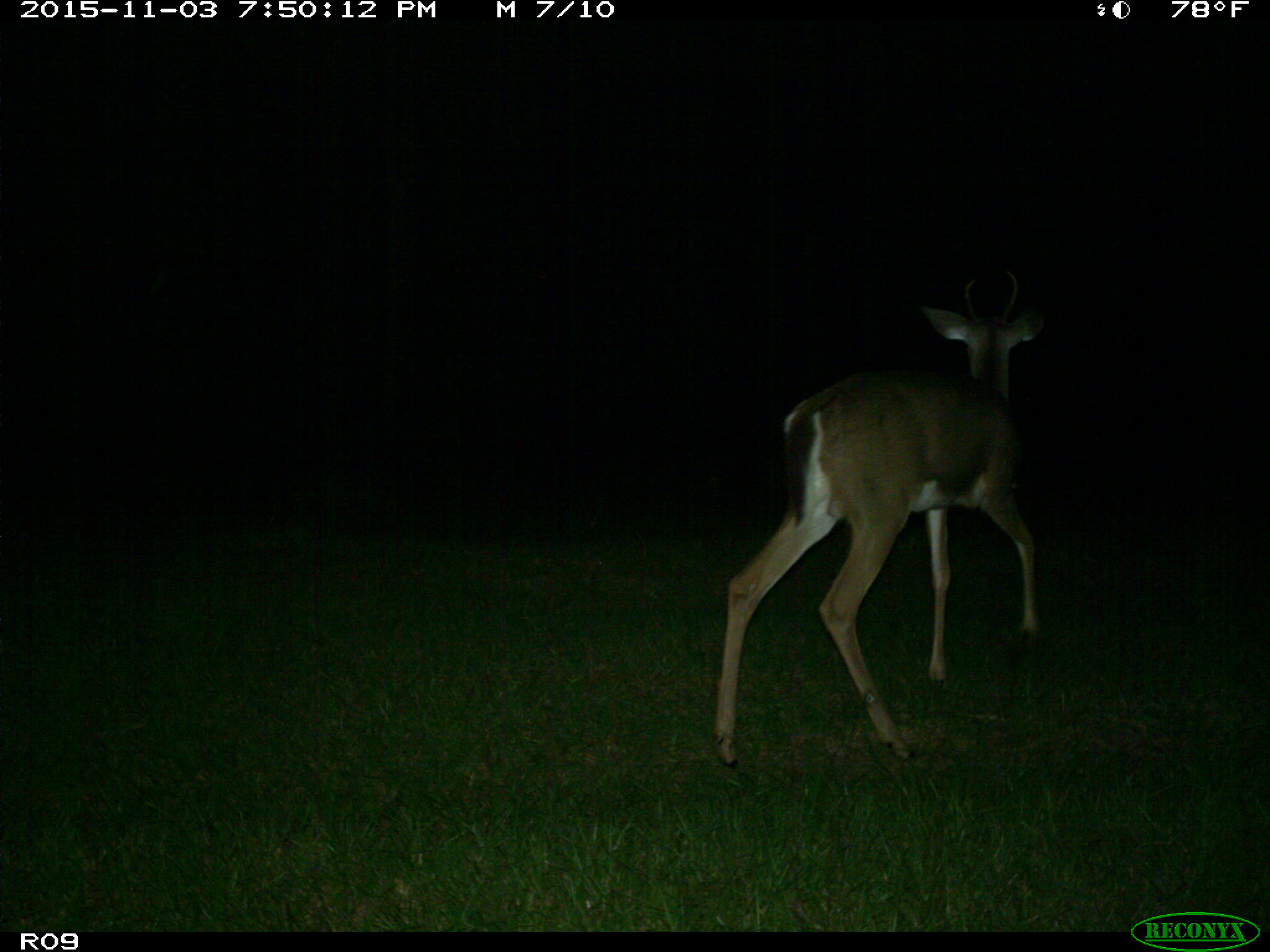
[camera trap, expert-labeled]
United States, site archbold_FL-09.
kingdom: Animalia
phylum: Chordata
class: Mammalia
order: Artiodactyla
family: Cervidae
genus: Odocoileus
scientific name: Odocoileus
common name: deer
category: unidentified deer